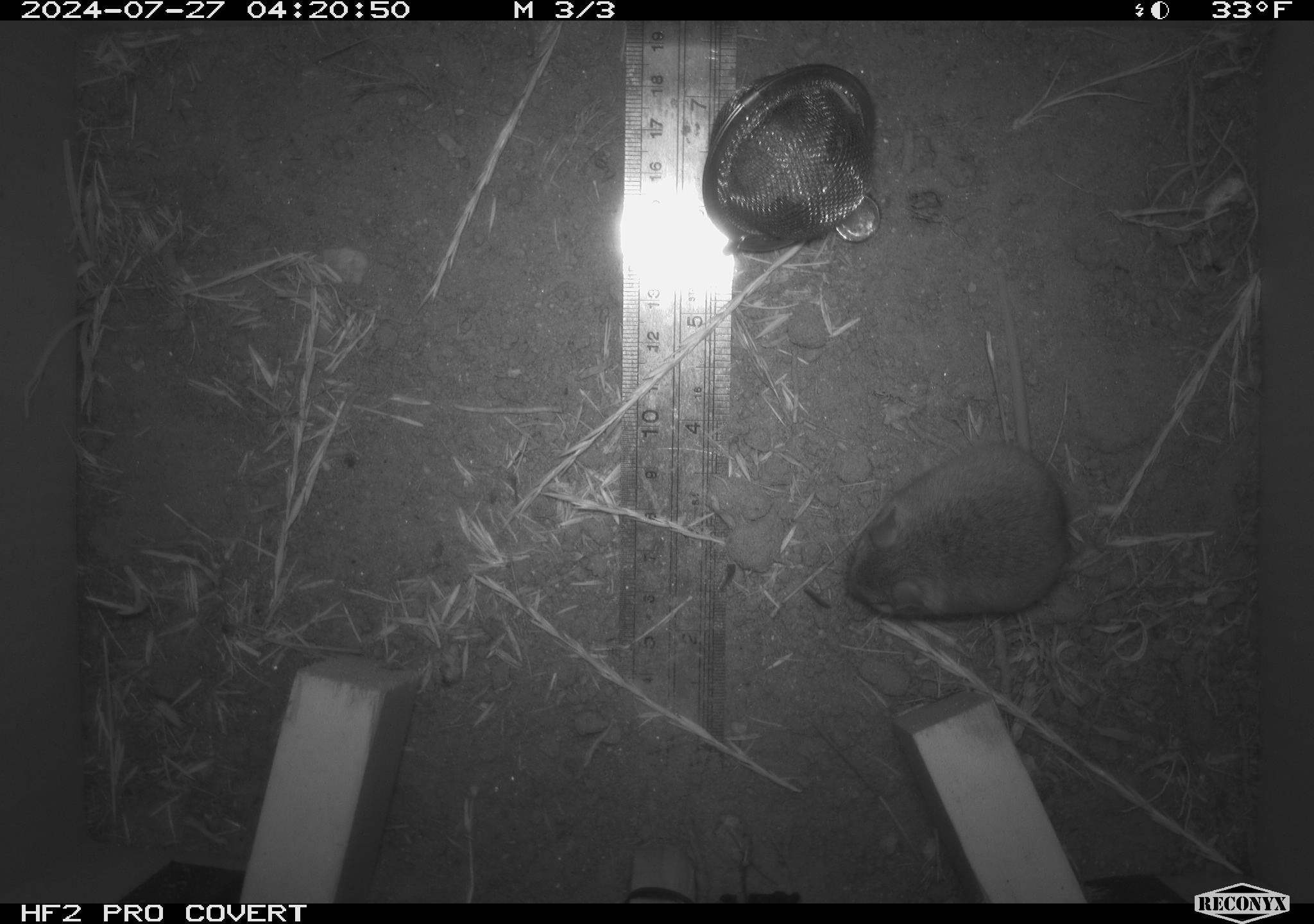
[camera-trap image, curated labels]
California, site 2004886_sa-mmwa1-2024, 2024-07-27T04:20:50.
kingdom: Animalia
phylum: Chordata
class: Mammalia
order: Rodentia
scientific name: Rodentia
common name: mouse species